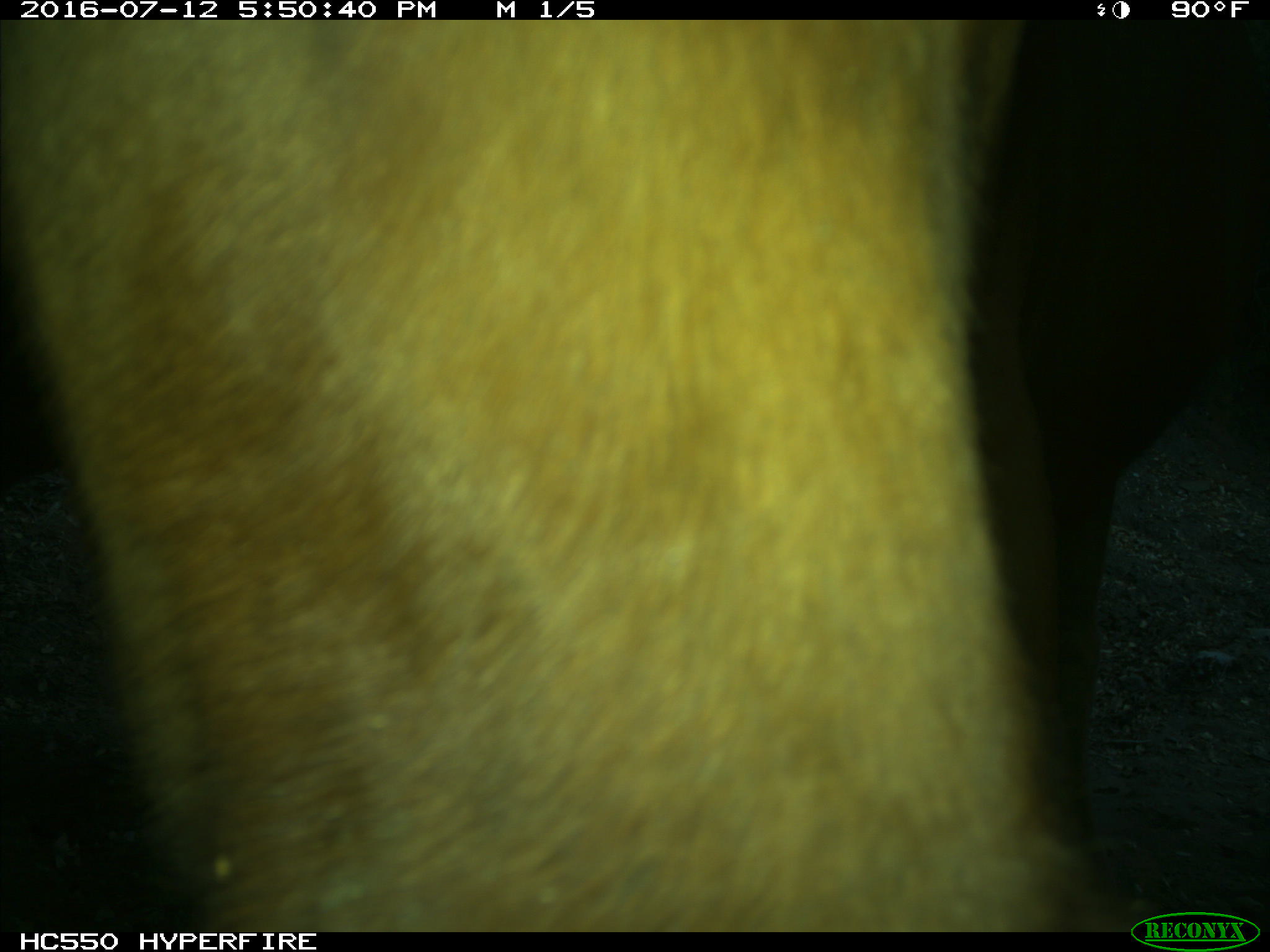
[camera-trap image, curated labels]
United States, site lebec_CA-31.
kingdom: Animalia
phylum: Chordata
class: Mammalia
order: Artiodactyla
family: Bovidae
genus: Bos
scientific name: Bos taurus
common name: domestic cow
Bos taurus (domestic cow).